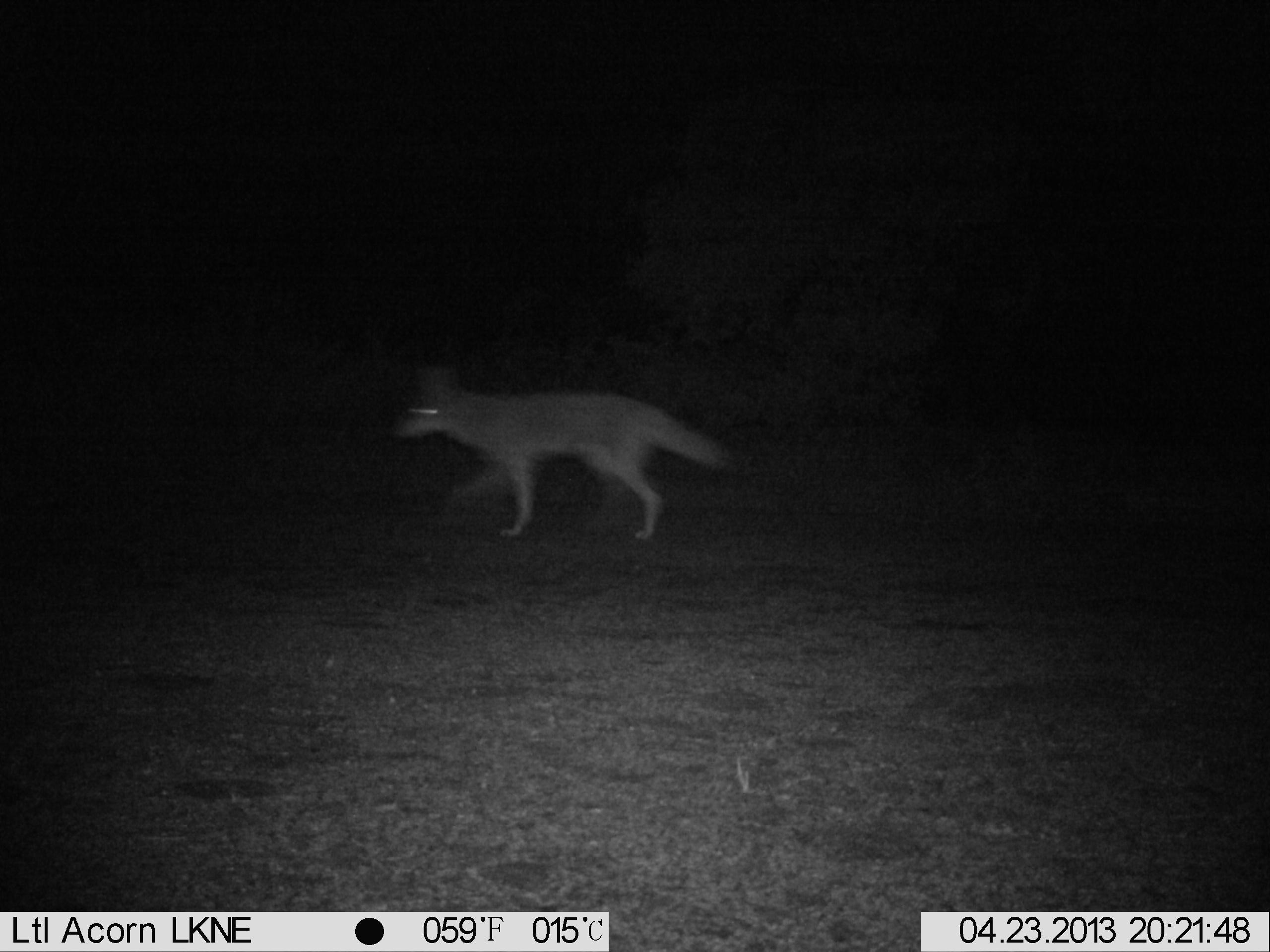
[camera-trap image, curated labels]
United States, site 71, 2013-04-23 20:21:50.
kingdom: Animalia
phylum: Chordata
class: Mammalia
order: Carnivora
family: Canidae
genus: Canis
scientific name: Canis latrans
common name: coyote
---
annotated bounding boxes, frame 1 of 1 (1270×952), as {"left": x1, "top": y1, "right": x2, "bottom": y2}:
coyote: {"left": 389, "top": 367, "right": 736, "bottom": 542}